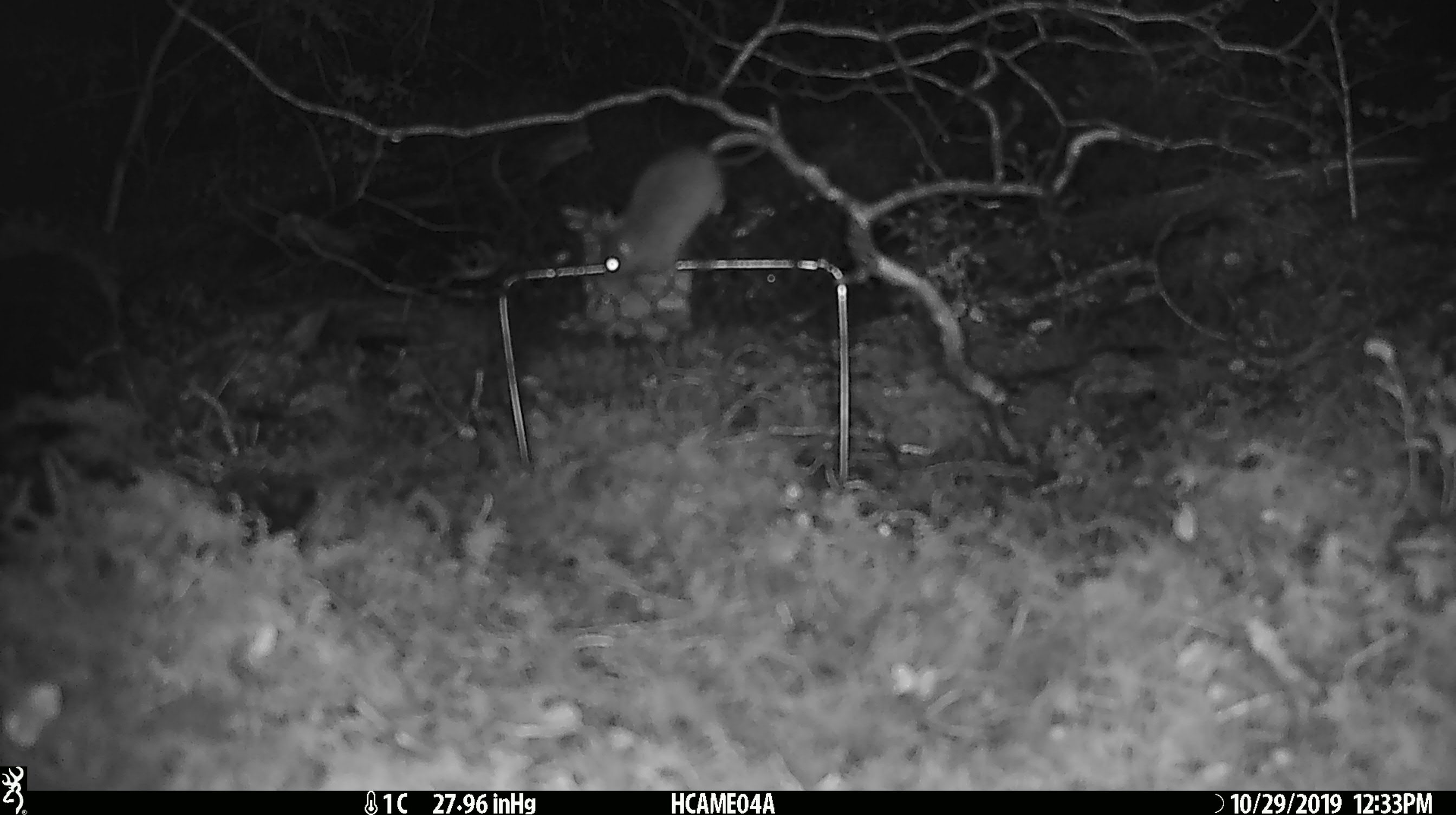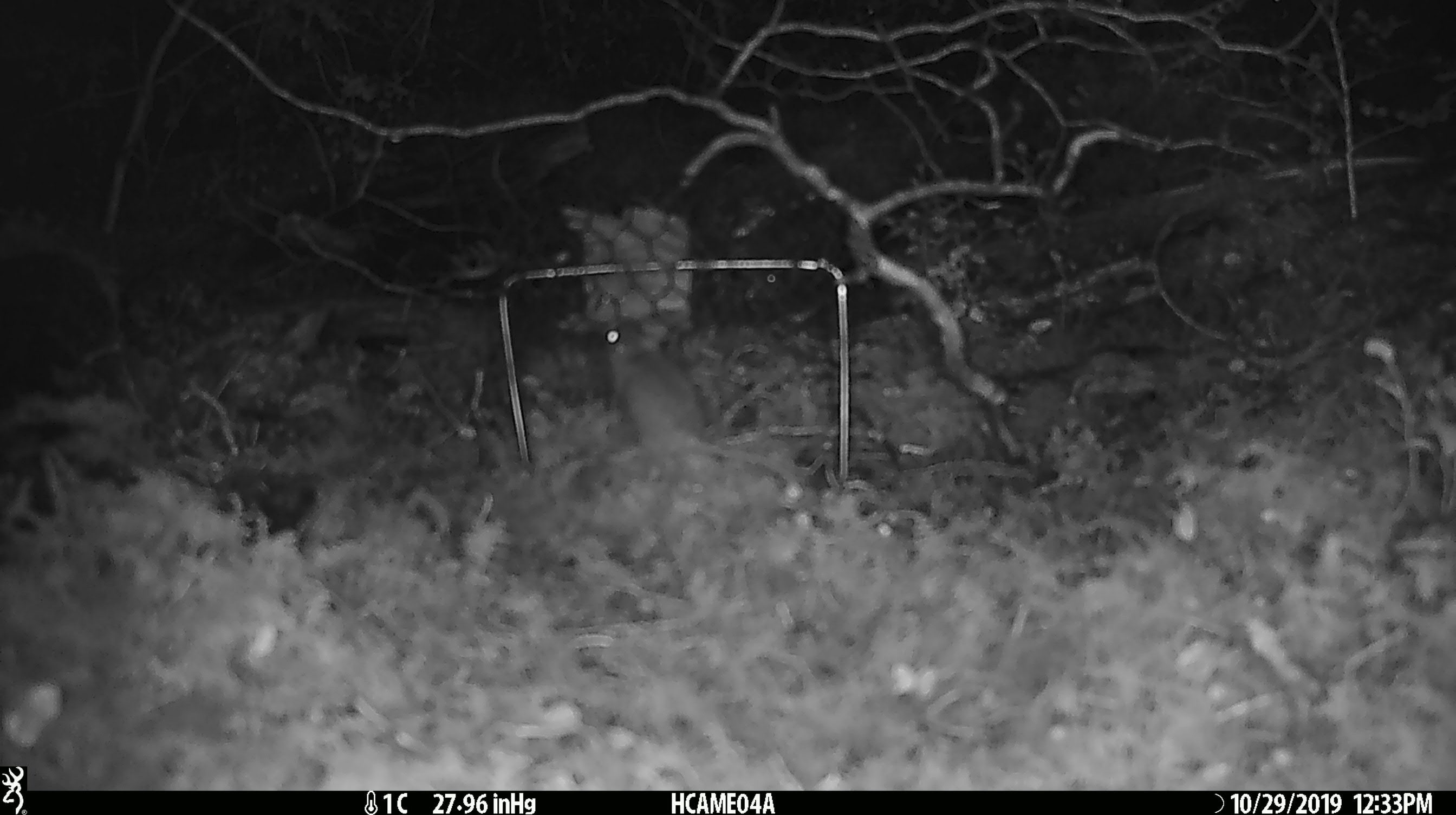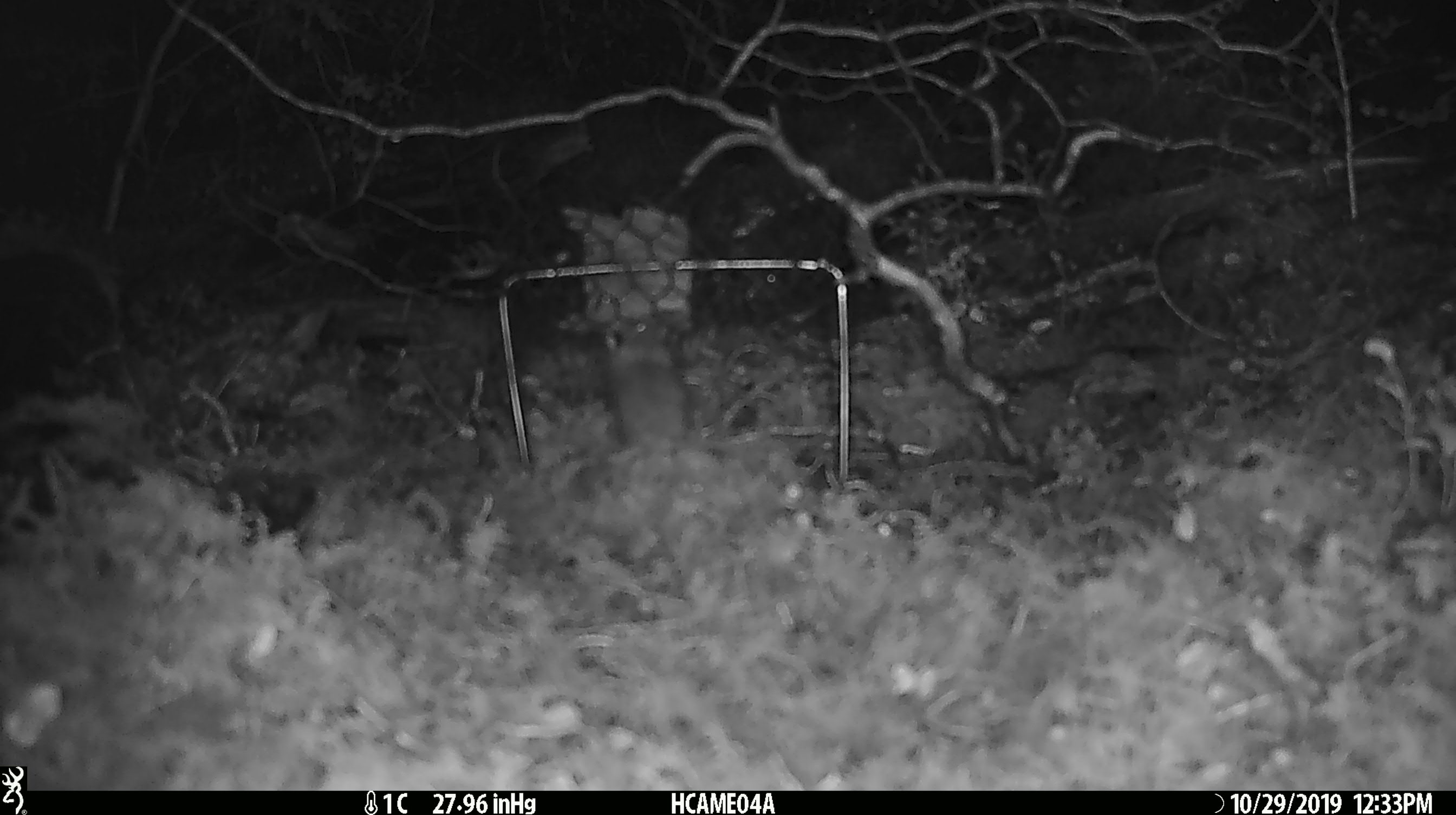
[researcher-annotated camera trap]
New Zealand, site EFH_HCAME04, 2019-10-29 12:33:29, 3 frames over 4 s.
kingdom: Animalia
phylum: Chordata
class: Mammalia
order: Rodentia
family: Muridae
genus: Mus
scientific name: Mus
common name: mouse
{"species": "mouse (Mus)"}